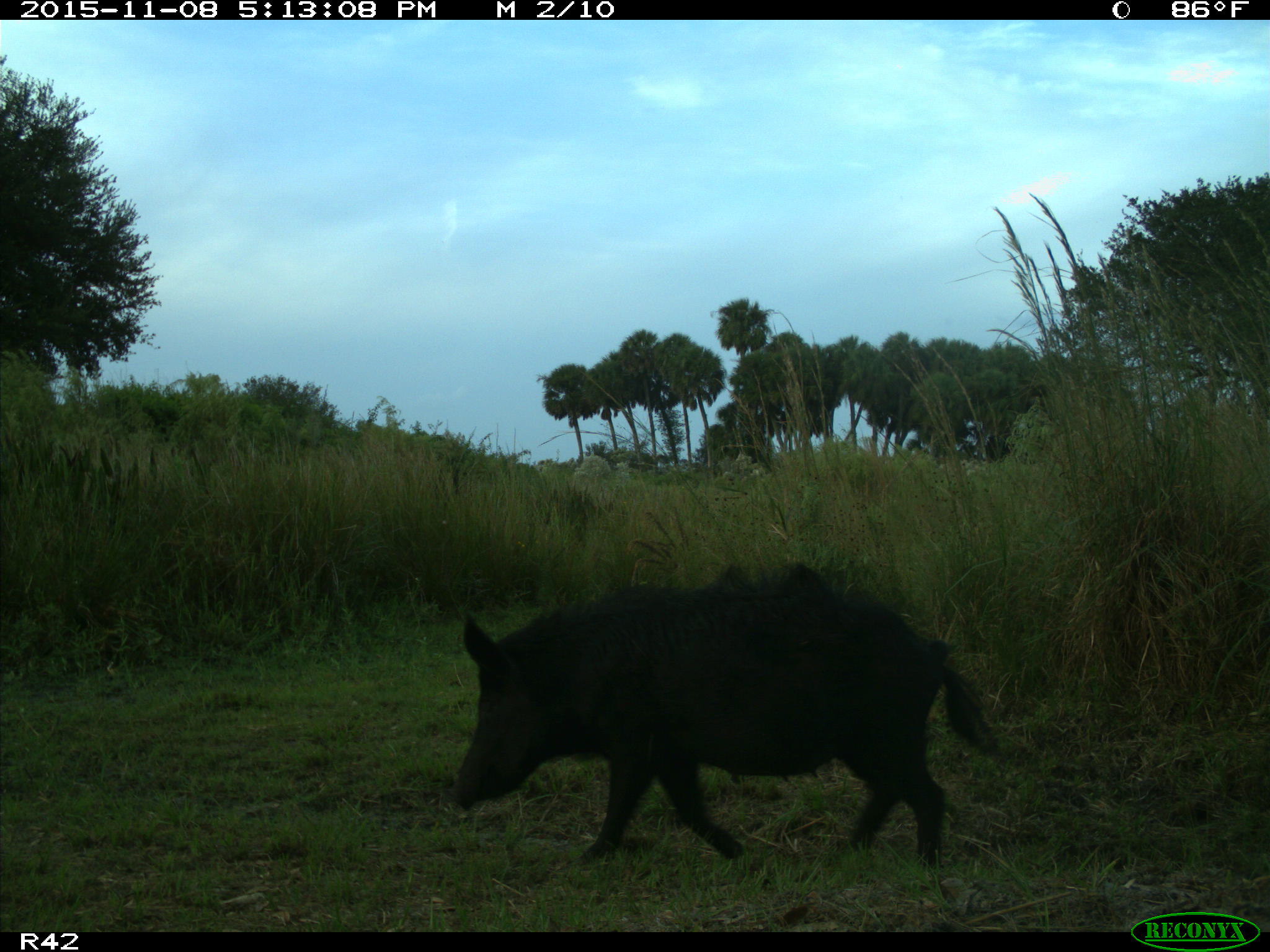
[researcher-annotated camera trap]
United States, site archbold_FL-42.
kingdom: Animalia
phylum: Chordata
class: Mammalia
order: Artiodactyla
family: Suidae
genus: Sus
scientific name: Sus scrofa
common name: wild boar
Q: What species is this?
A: Sus scrofa (wild boar).